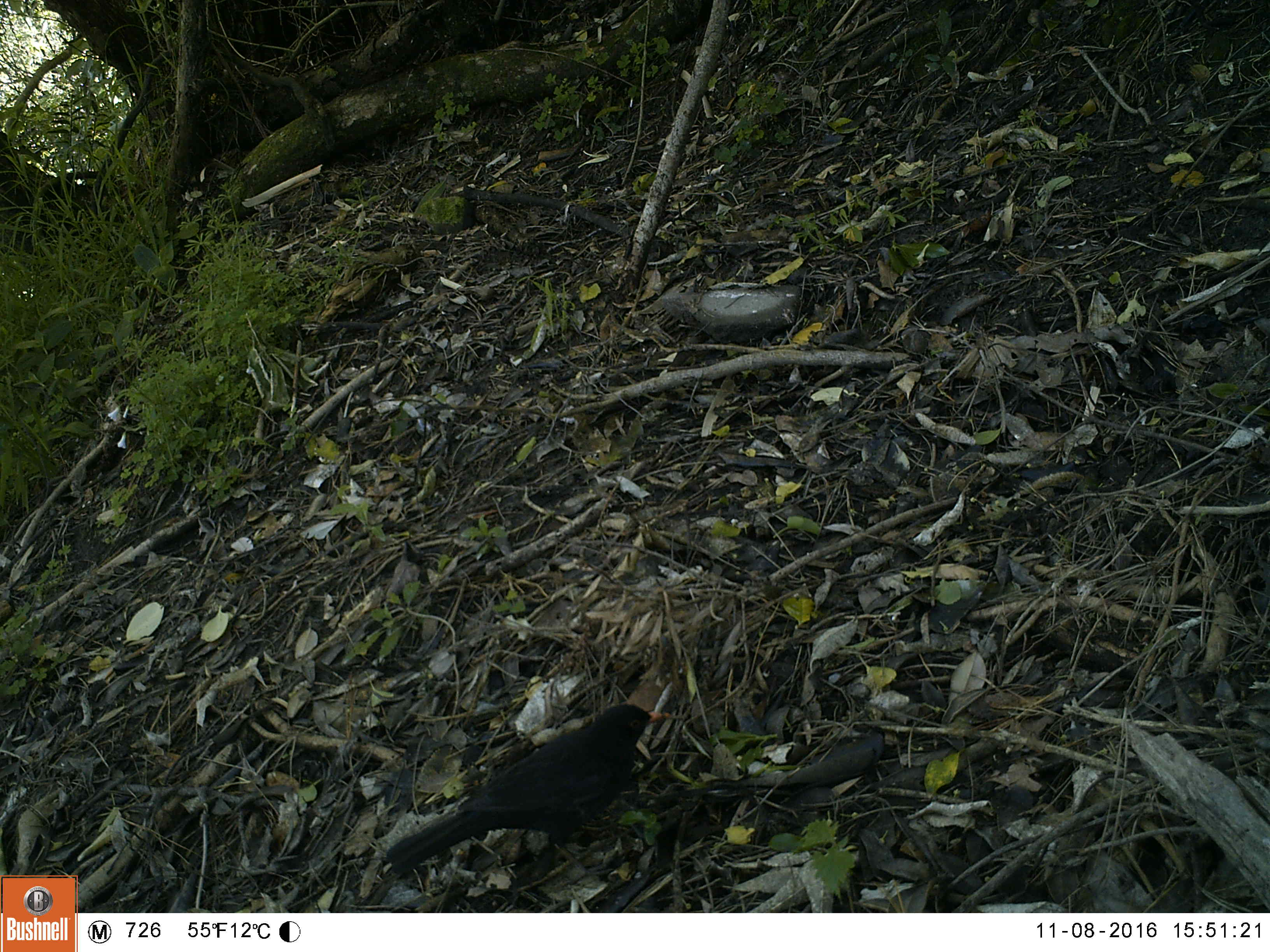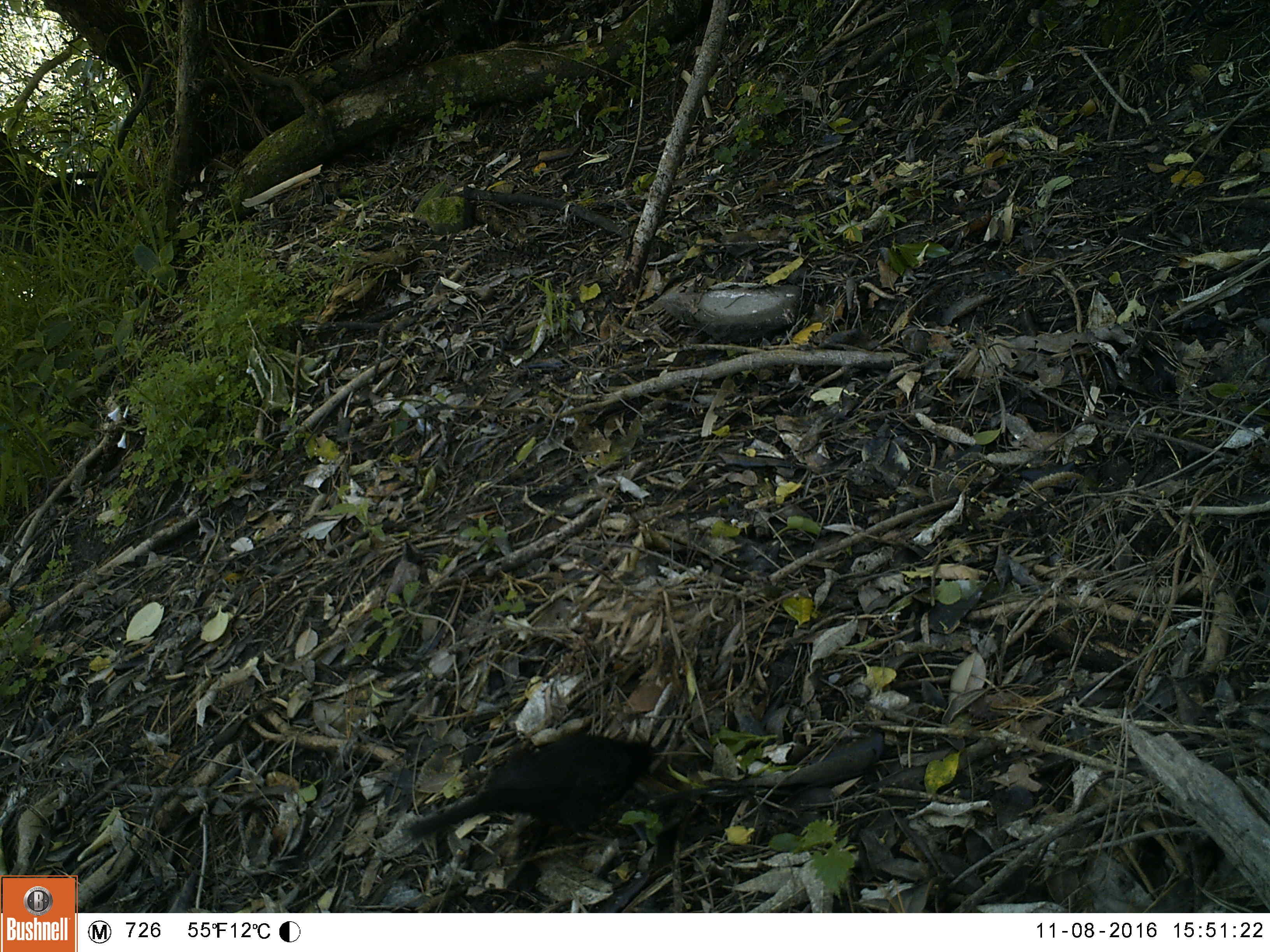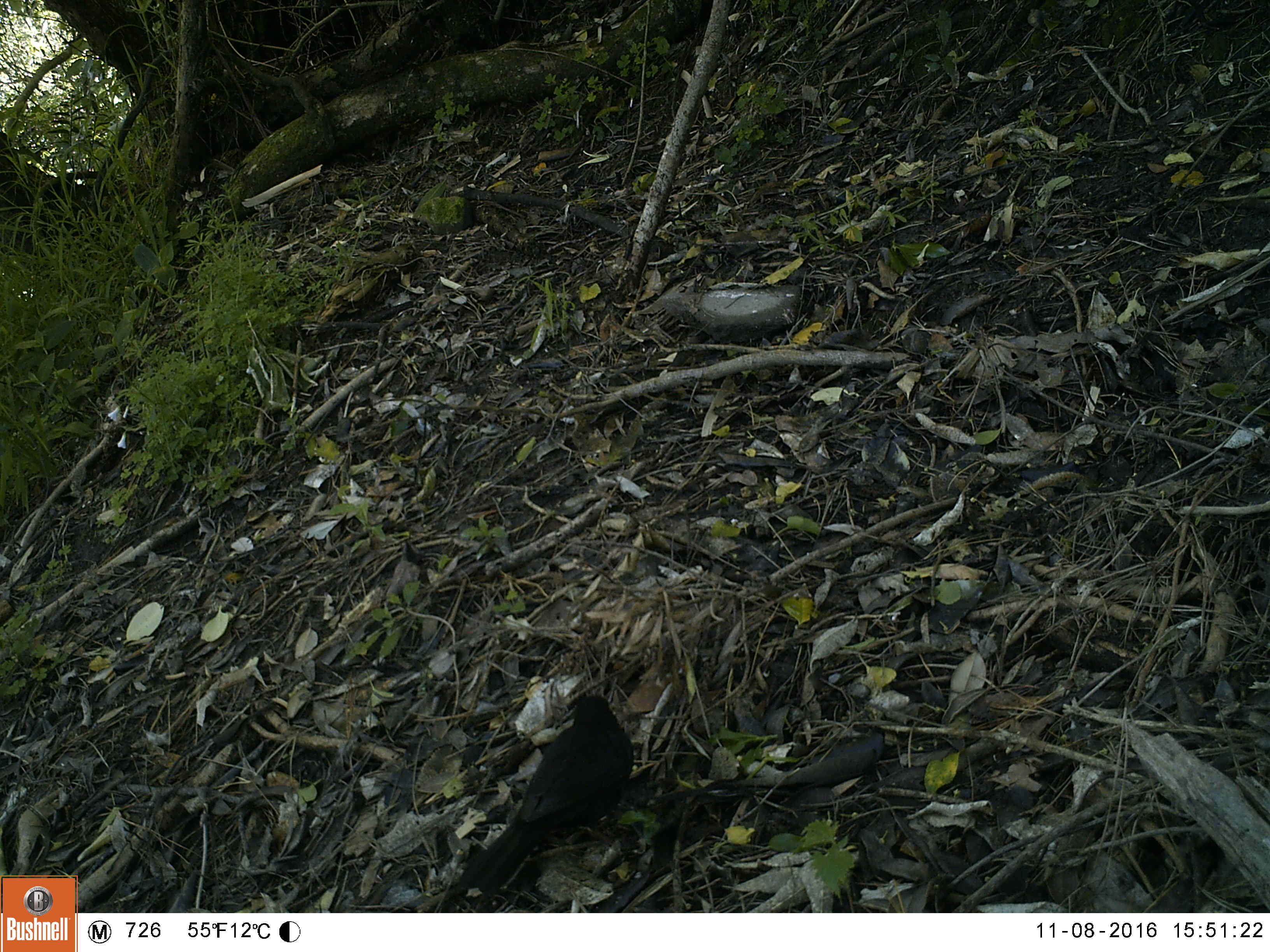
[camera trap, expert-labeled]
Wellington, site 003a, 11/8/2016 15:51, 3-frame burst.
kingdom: Animalia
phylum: Chordata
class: Aves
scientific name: Aves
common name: bird